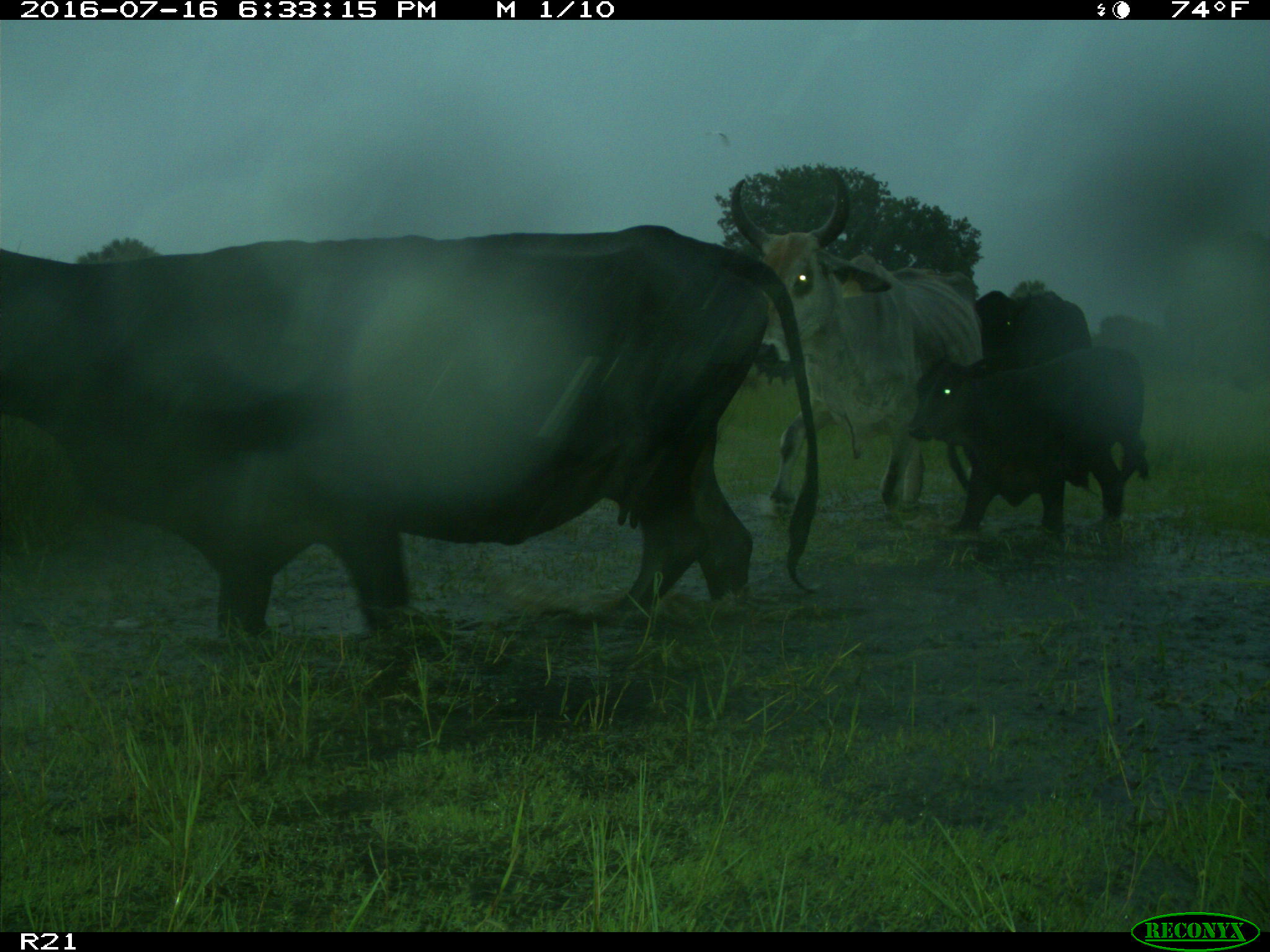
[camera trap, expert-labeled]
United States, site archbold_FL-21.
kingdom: Animalia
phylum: Chordata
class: Mammalia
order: Artiodactyla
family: Bovidae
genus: Bos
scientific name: Bos taurus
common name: domestic cow